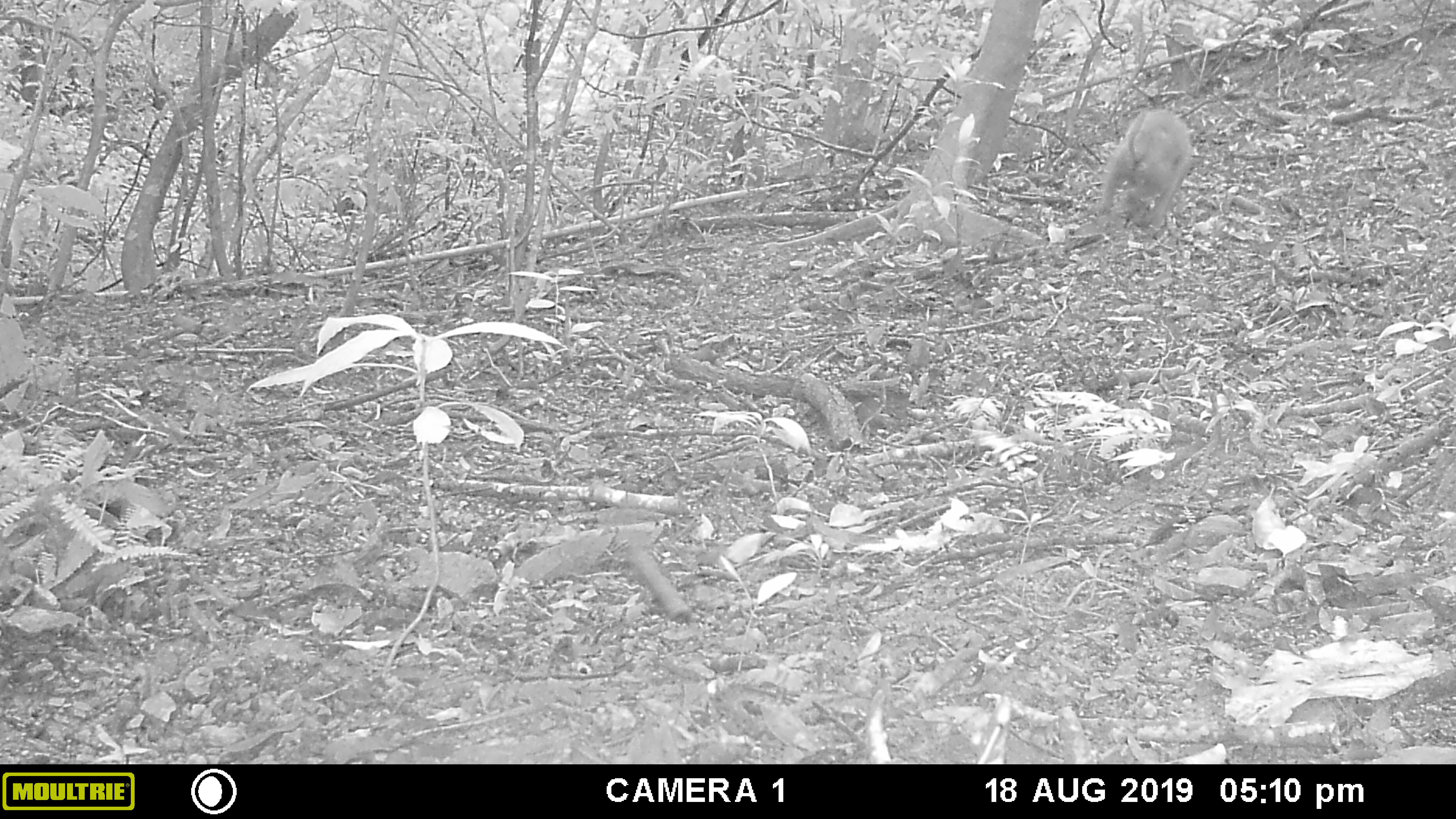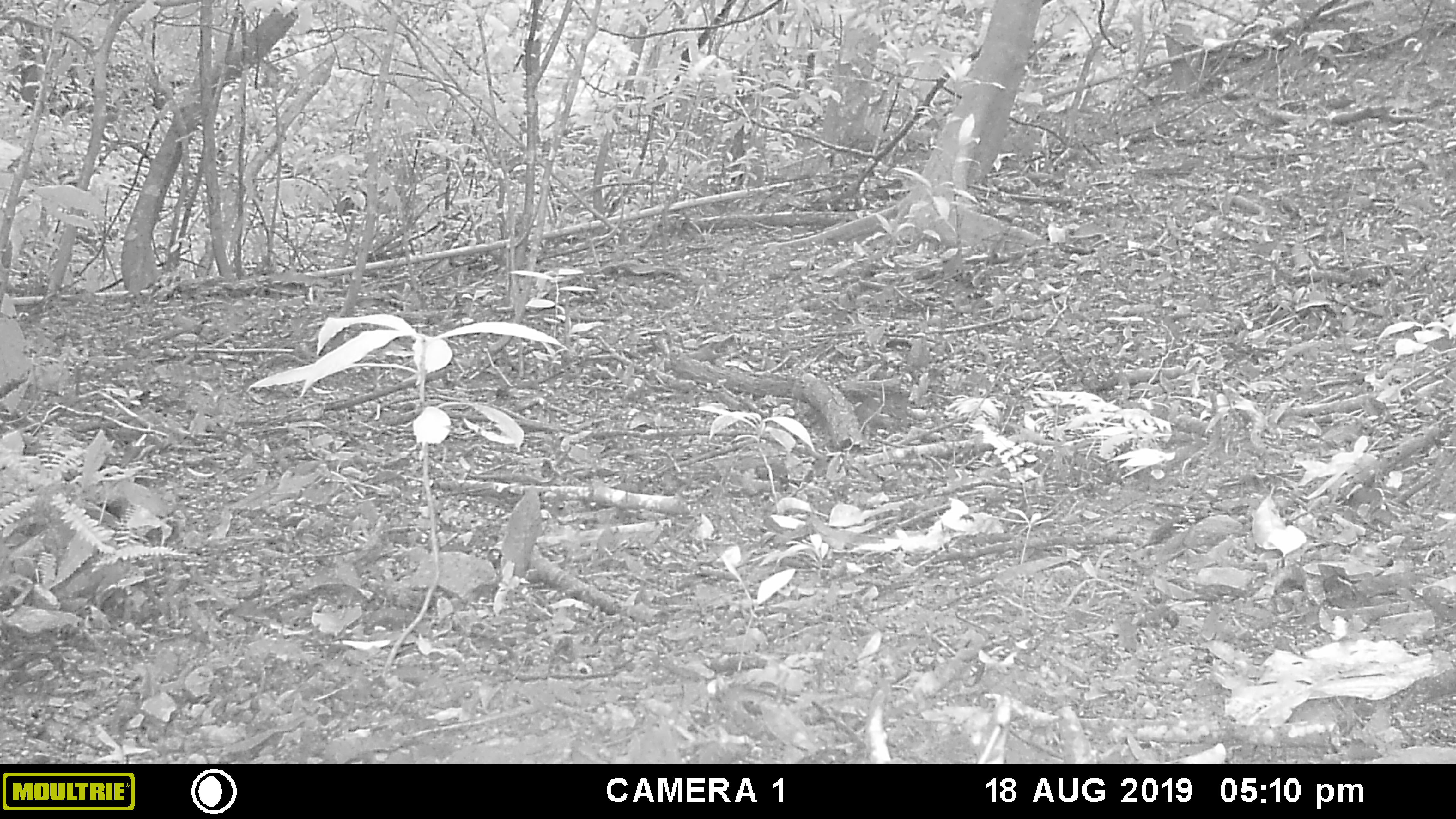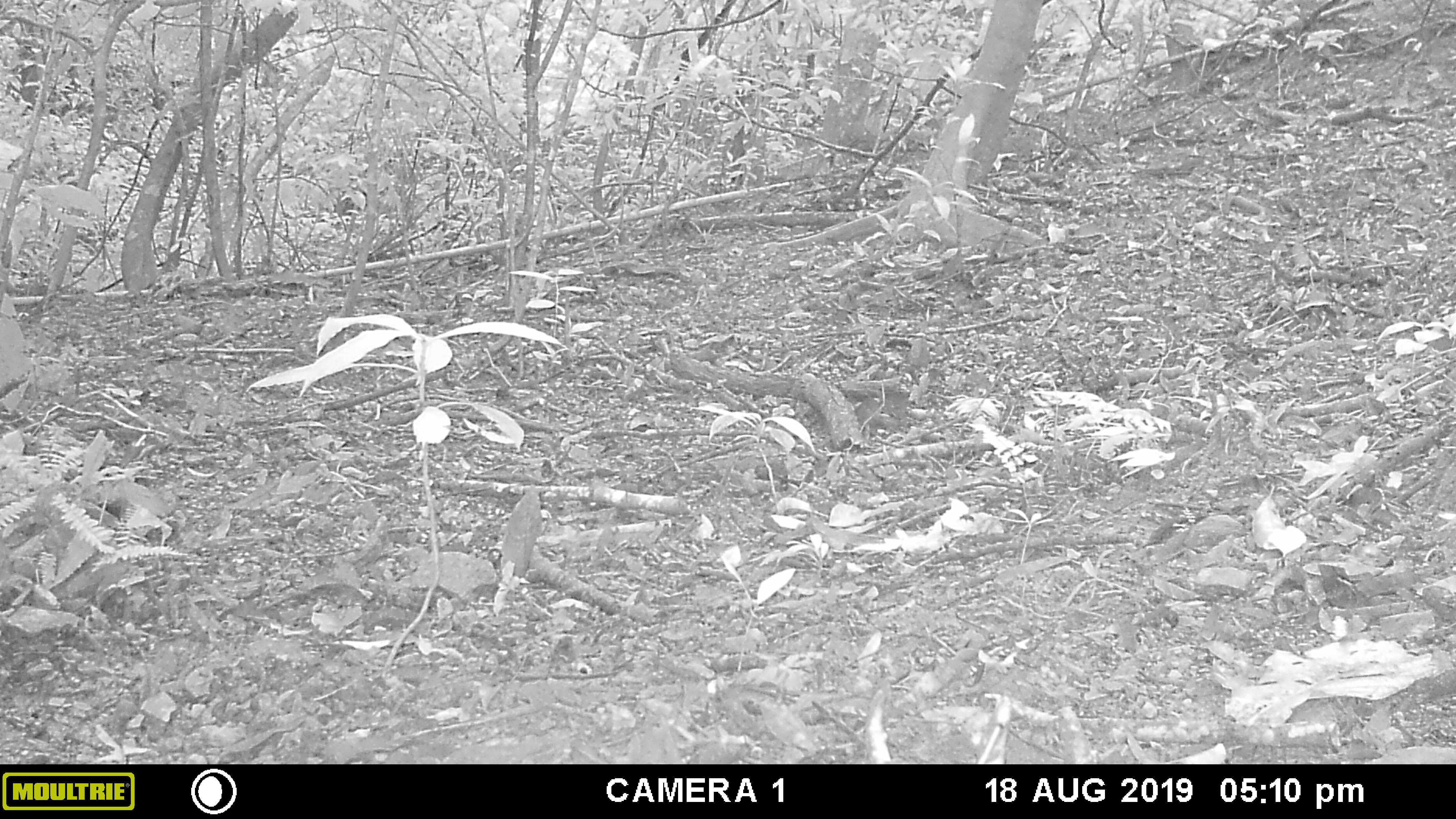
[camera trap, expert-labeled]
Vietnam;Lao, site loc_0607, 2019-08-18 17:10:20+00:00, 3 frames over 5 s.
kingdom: Animalia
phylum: Chordata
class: Mammalia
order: Primates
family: Cercopithecidae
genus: Macaca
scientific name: Macaca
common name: macaques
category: assam or rhesus macaque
Assam or rhesus macaque (macaques) (Macaca). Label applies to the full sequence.